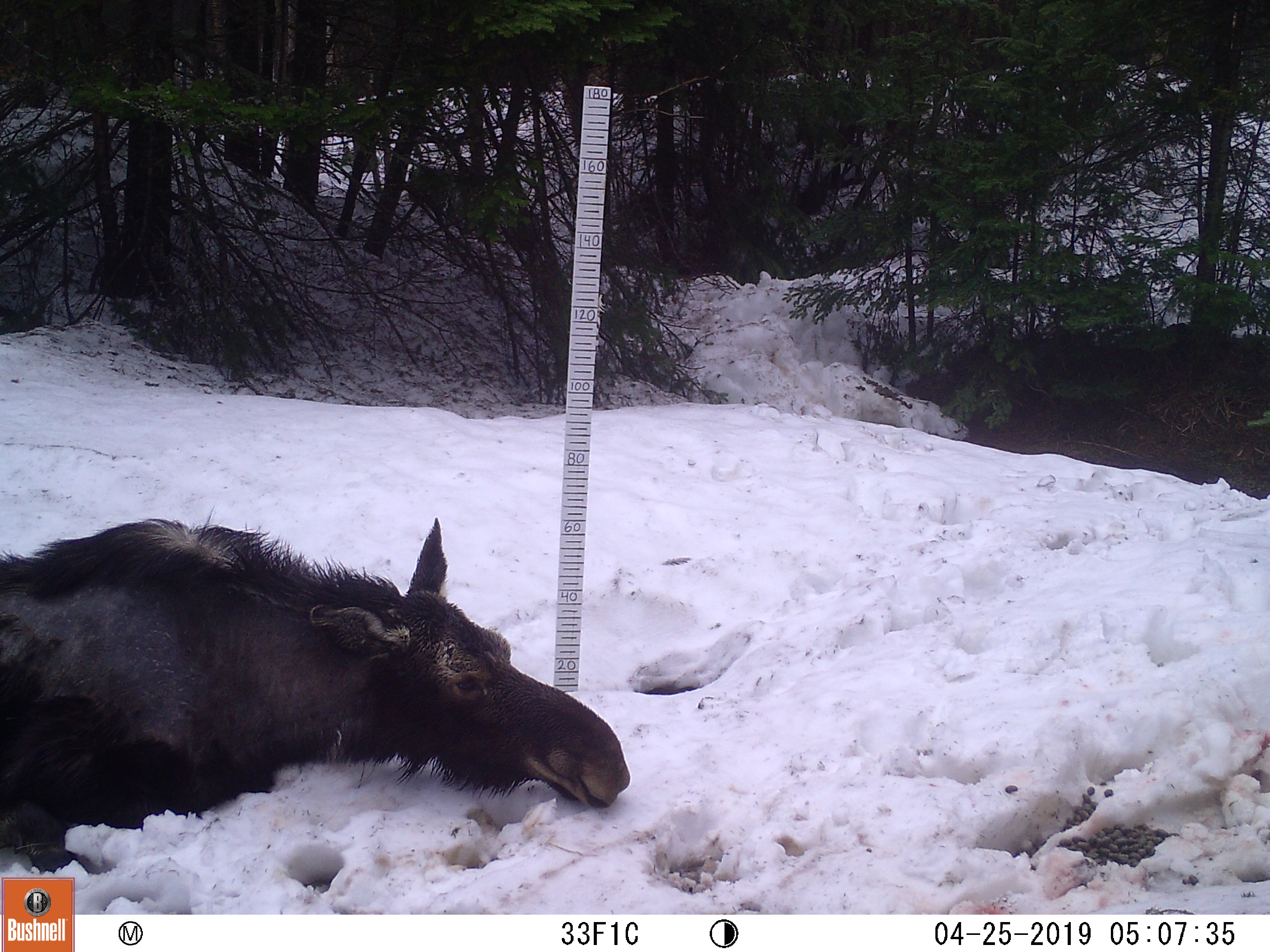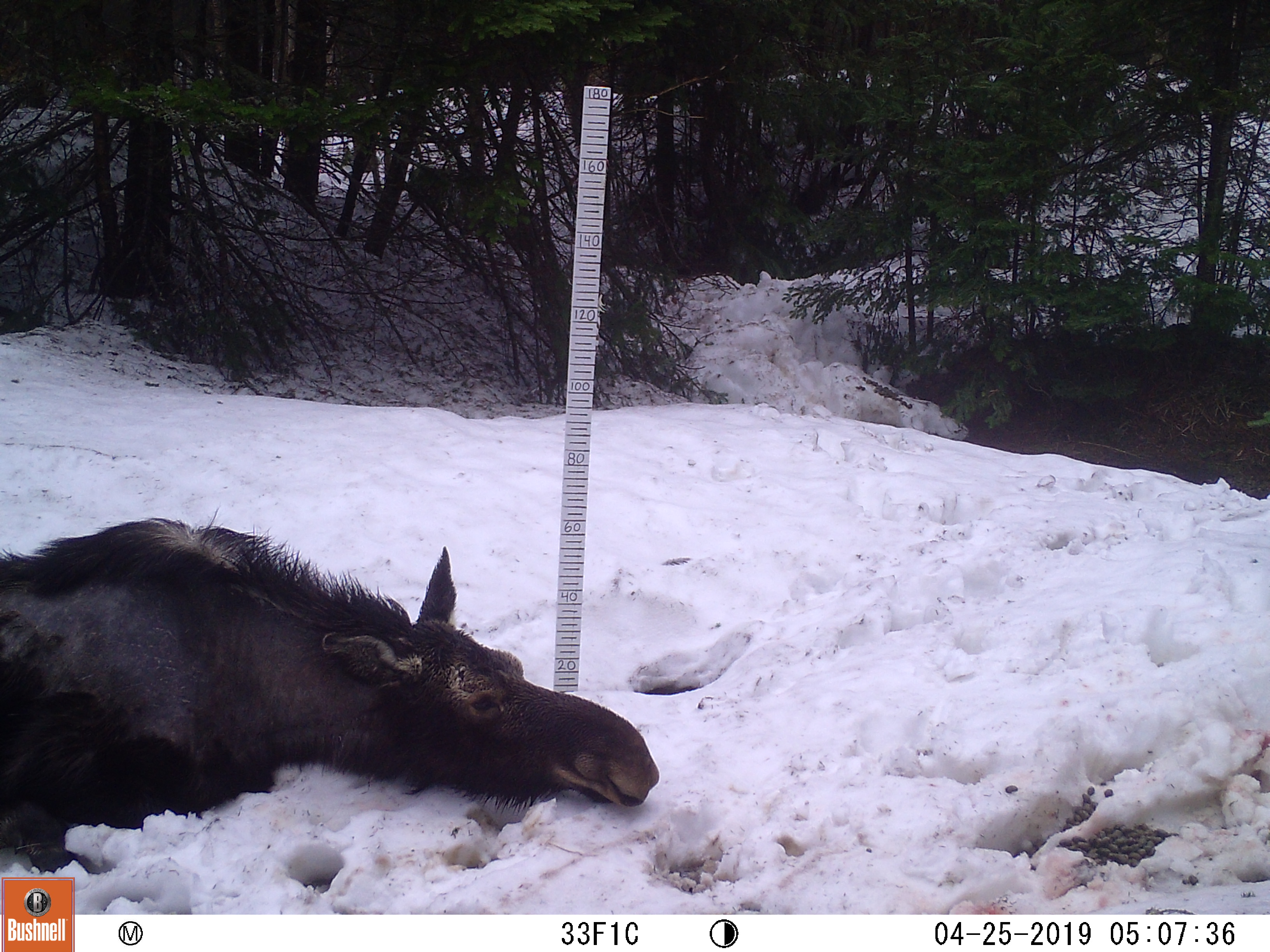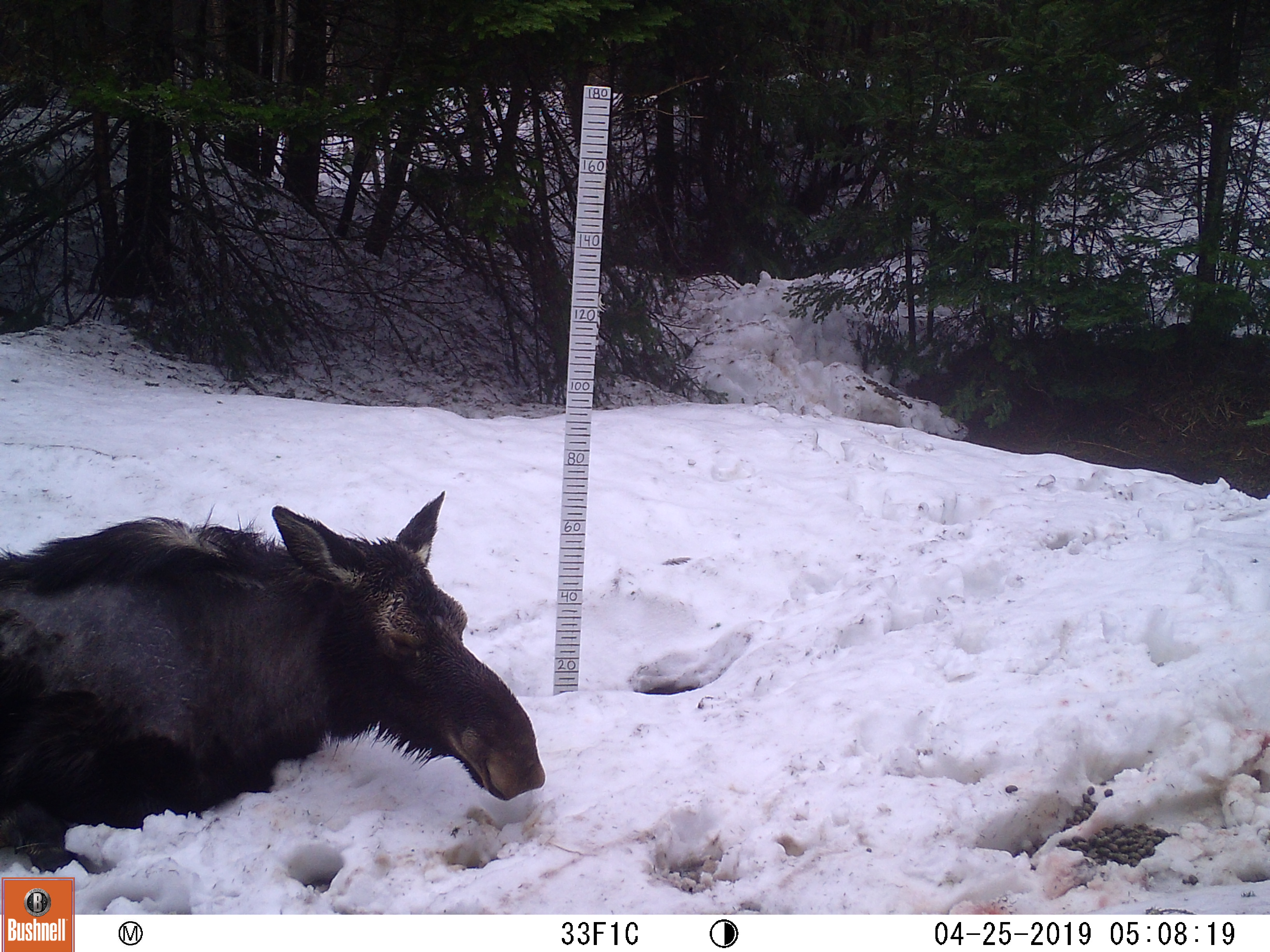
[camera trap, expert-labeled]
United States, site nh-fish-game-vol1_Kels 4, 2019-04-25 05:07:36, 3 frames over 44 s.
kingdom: Animalia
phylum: Chordata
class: Mammalia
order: Artiodactyla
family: Cervidae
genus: Alces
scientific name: Alces alces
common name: moose